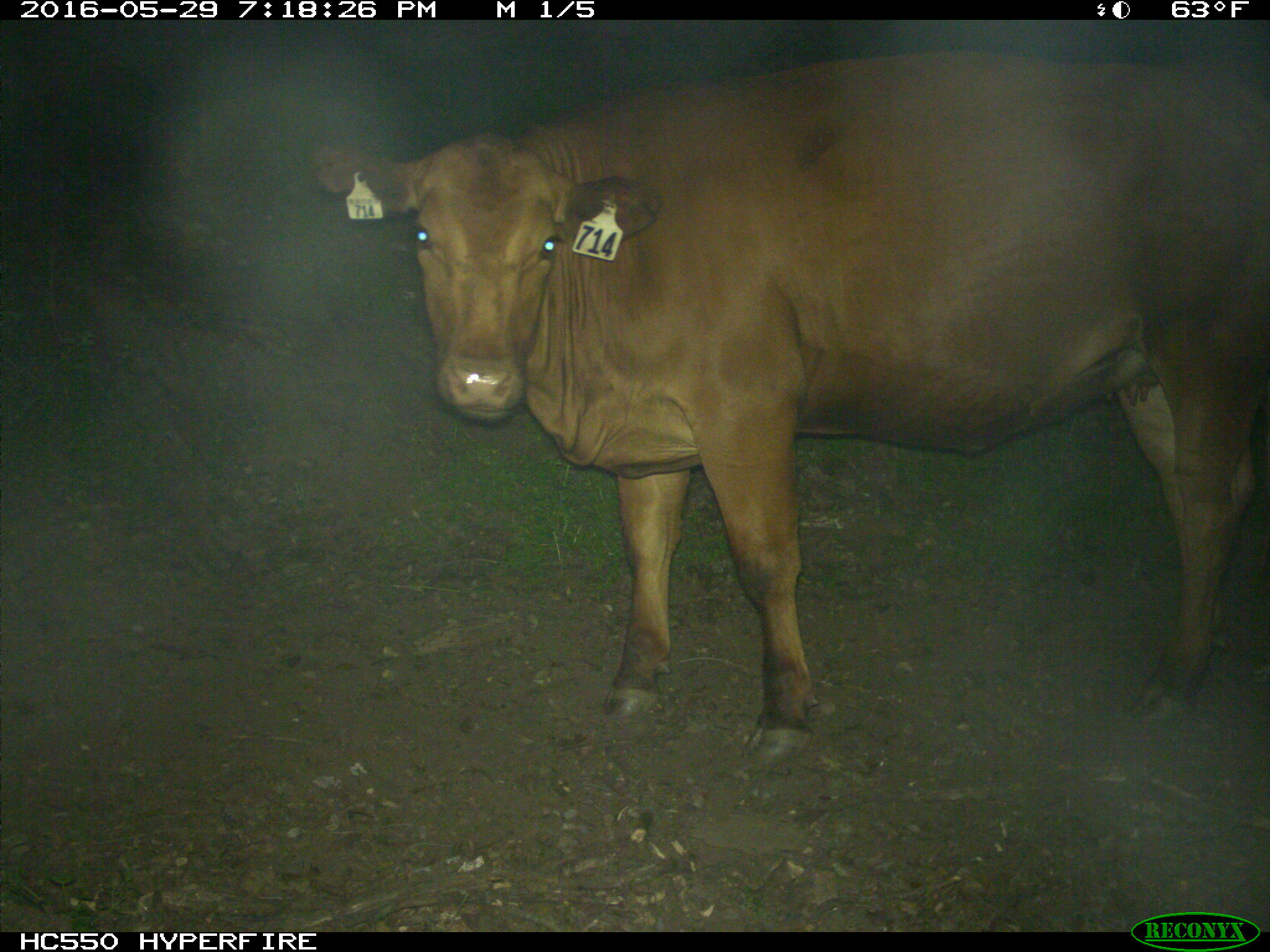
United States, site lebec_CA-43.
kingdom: Animalia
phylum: Chordata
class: Mammalia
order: Artiodactyla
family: Bovidae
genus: Bos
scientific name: Bos taurus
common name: domestic cow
Bos taurus (domestic cow).